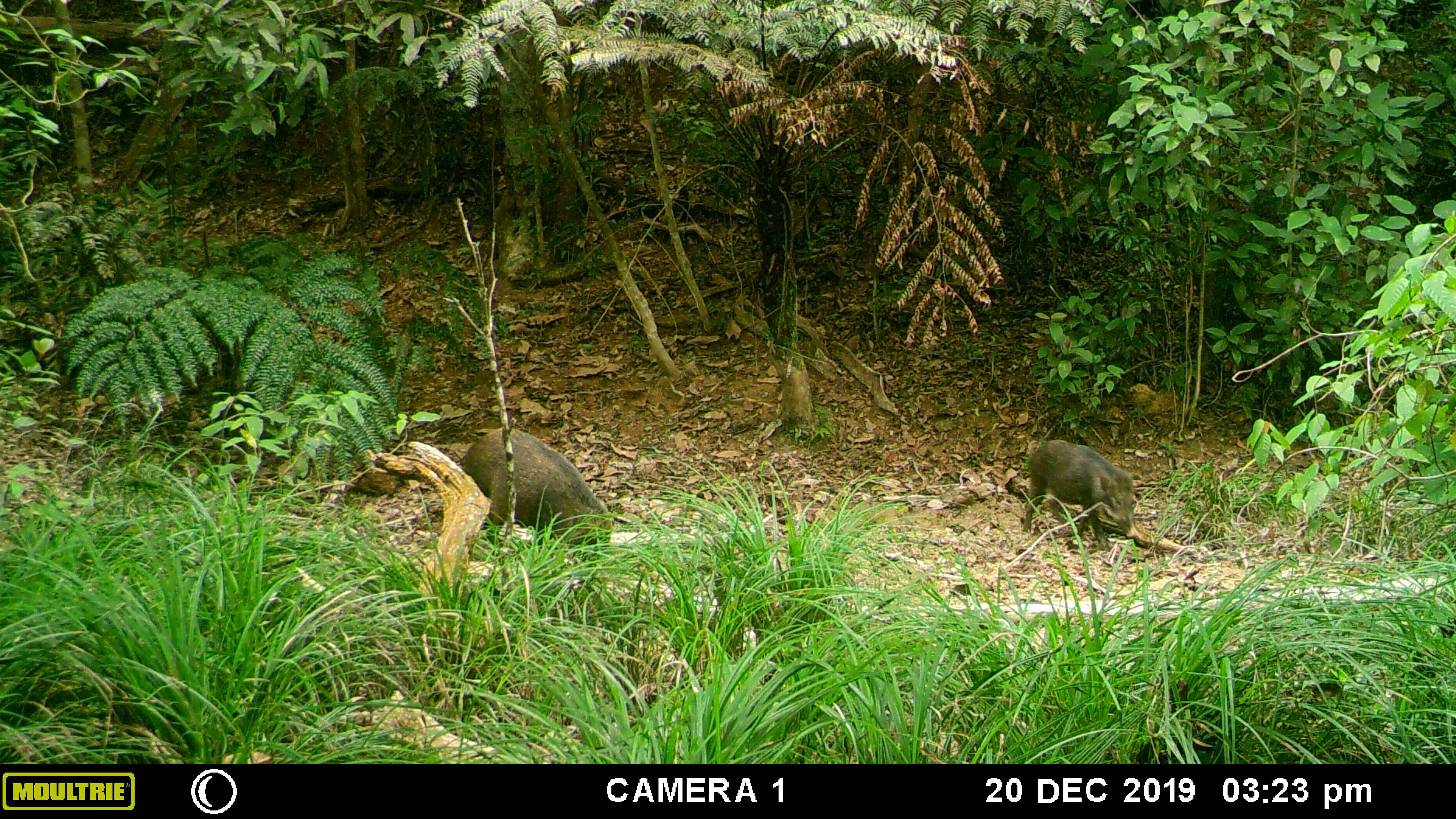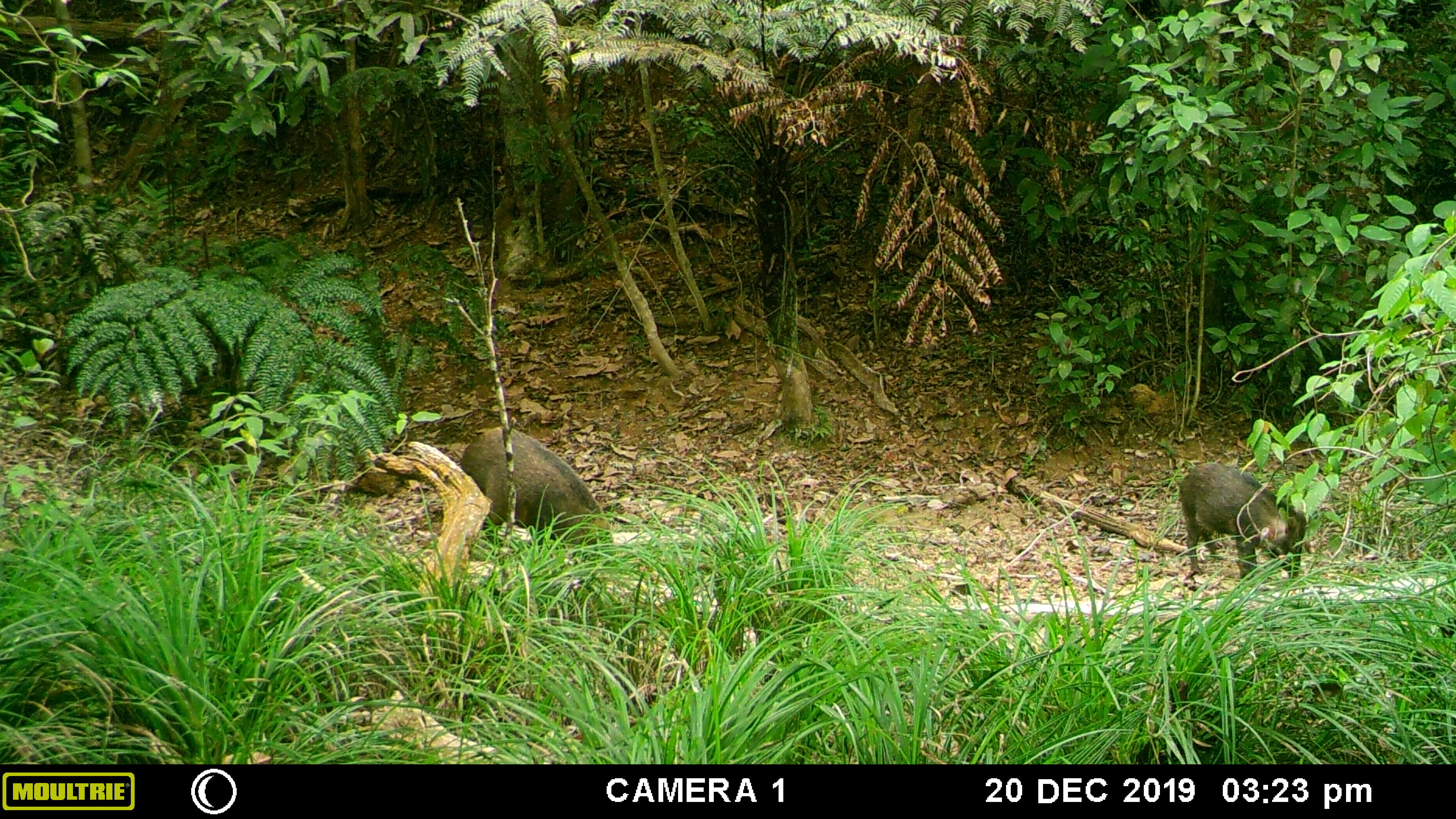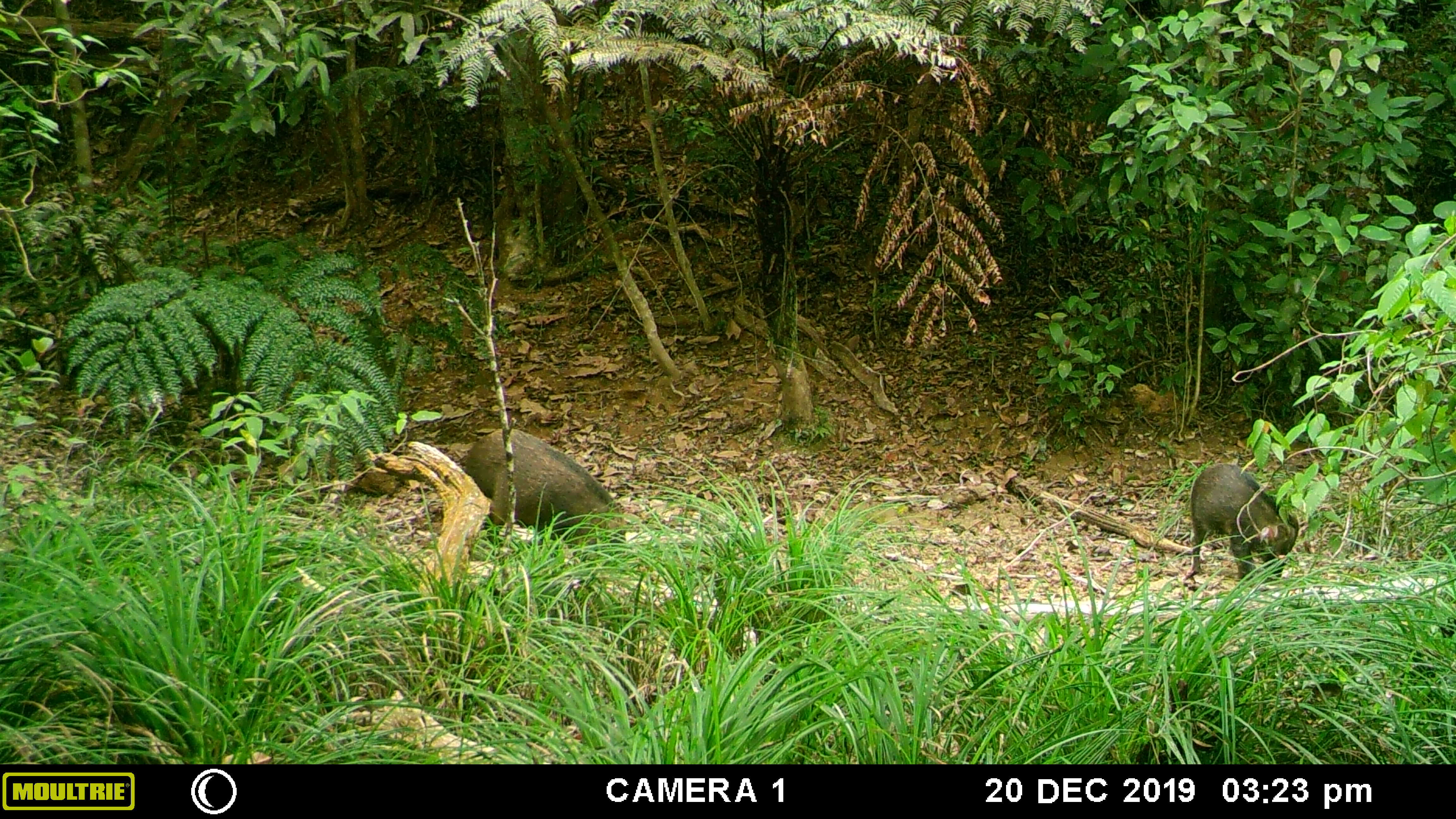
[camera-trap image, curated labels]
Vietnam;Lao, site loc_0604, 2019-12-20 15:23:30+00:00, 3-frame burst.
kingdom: Animalia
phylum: Chordata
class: Mammalia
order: Artiodactyla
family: Suidae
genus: Sus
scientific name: Sus scrofa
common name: eurasian wild pig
Eurasian wild pig (Sus scrofa). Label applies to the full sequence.